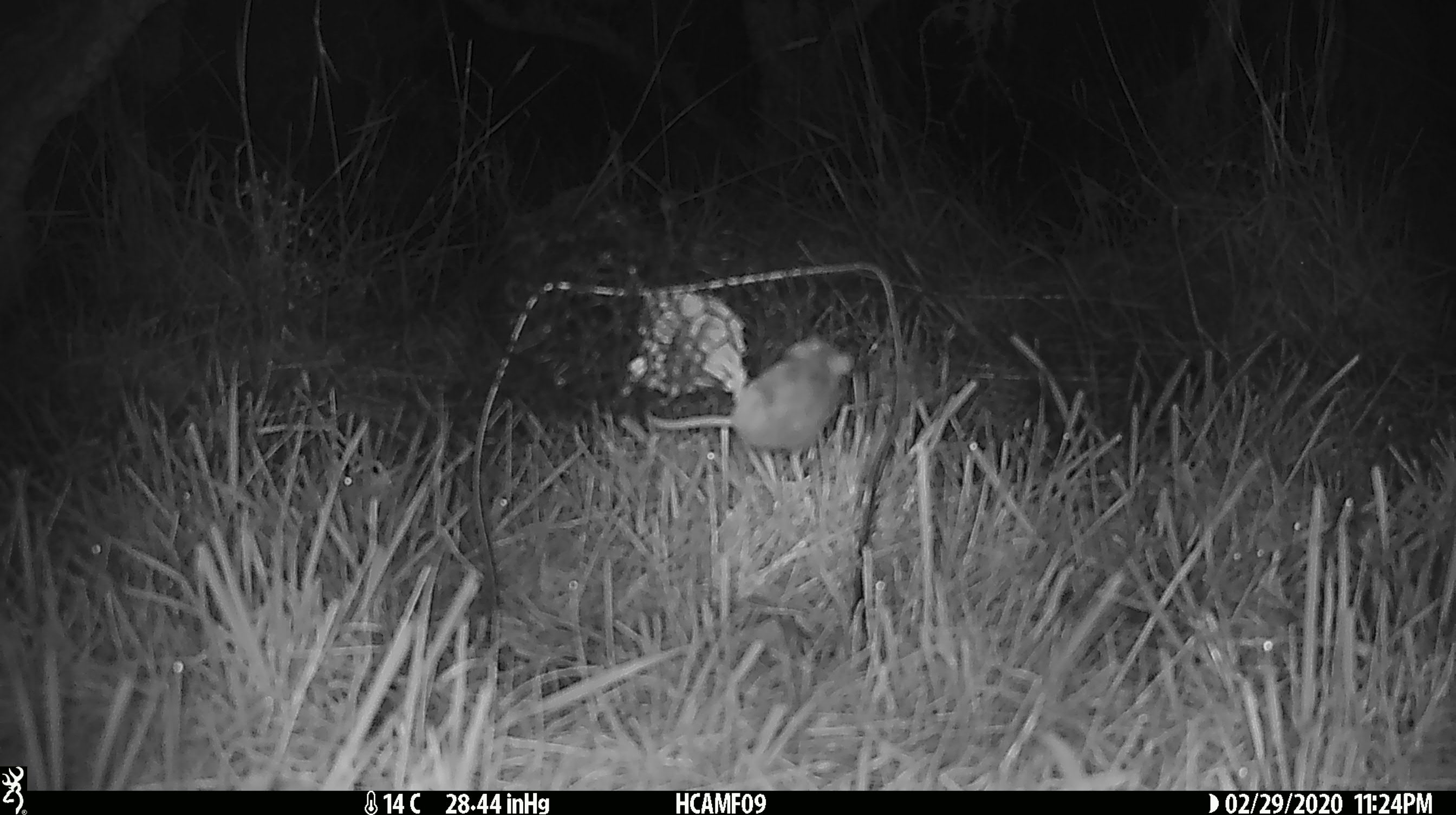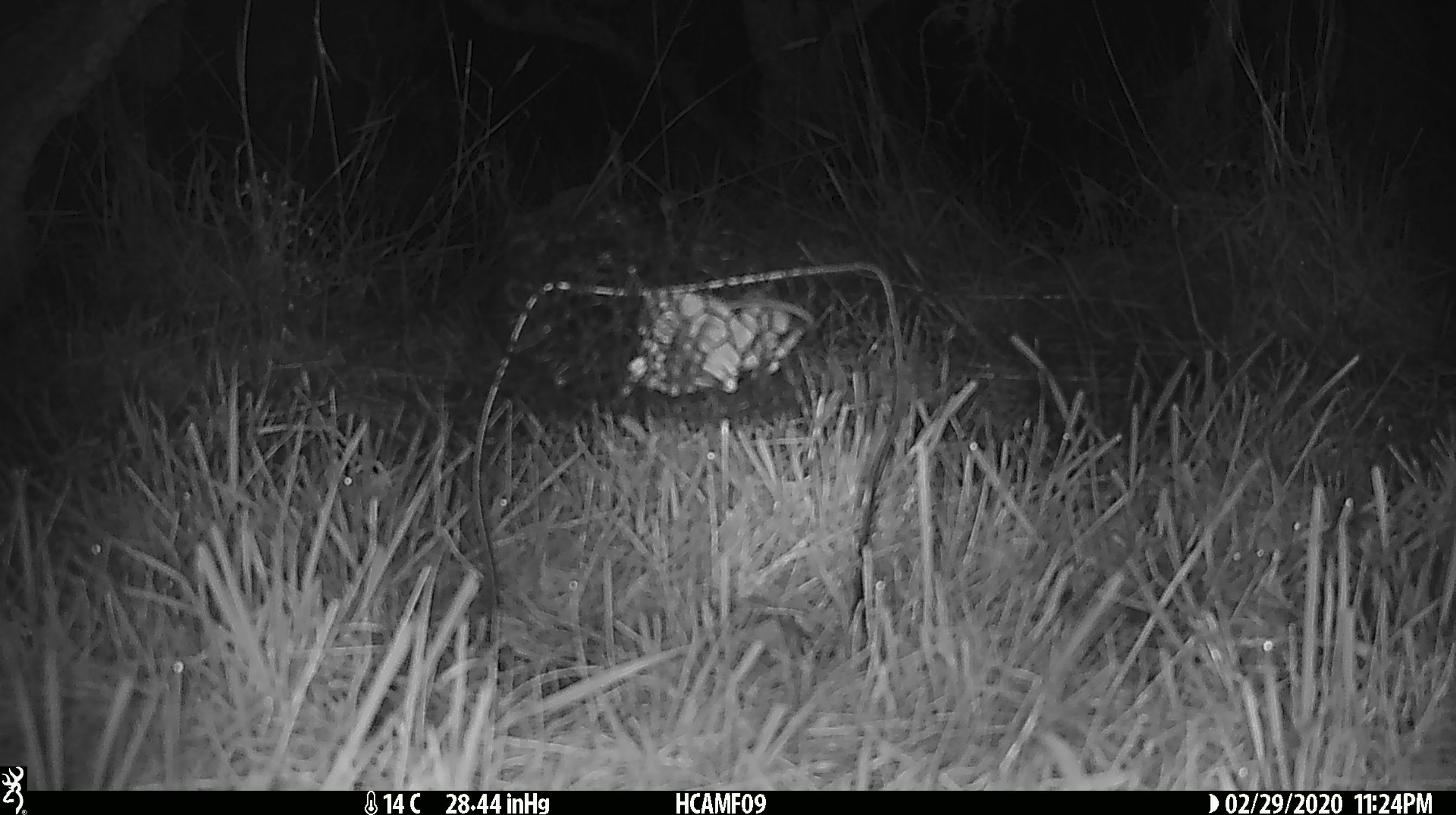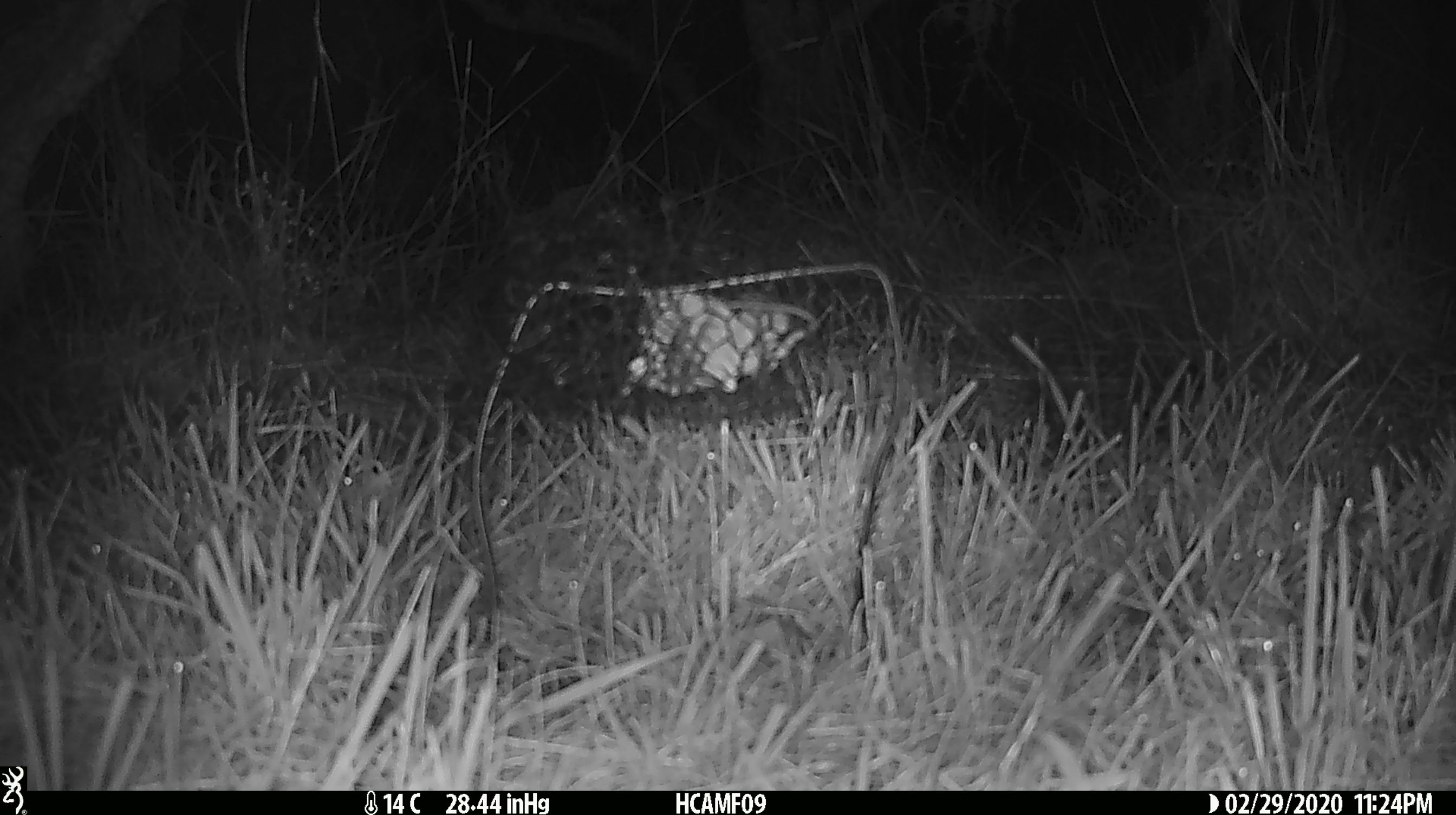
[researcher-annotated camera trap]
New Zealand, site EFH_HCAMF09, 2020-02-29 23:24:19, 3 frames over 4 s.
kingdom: Animalia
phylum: Chordata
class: Mammalia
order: Rodentia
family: Muridae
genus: Mus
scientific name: Mus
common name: mouse